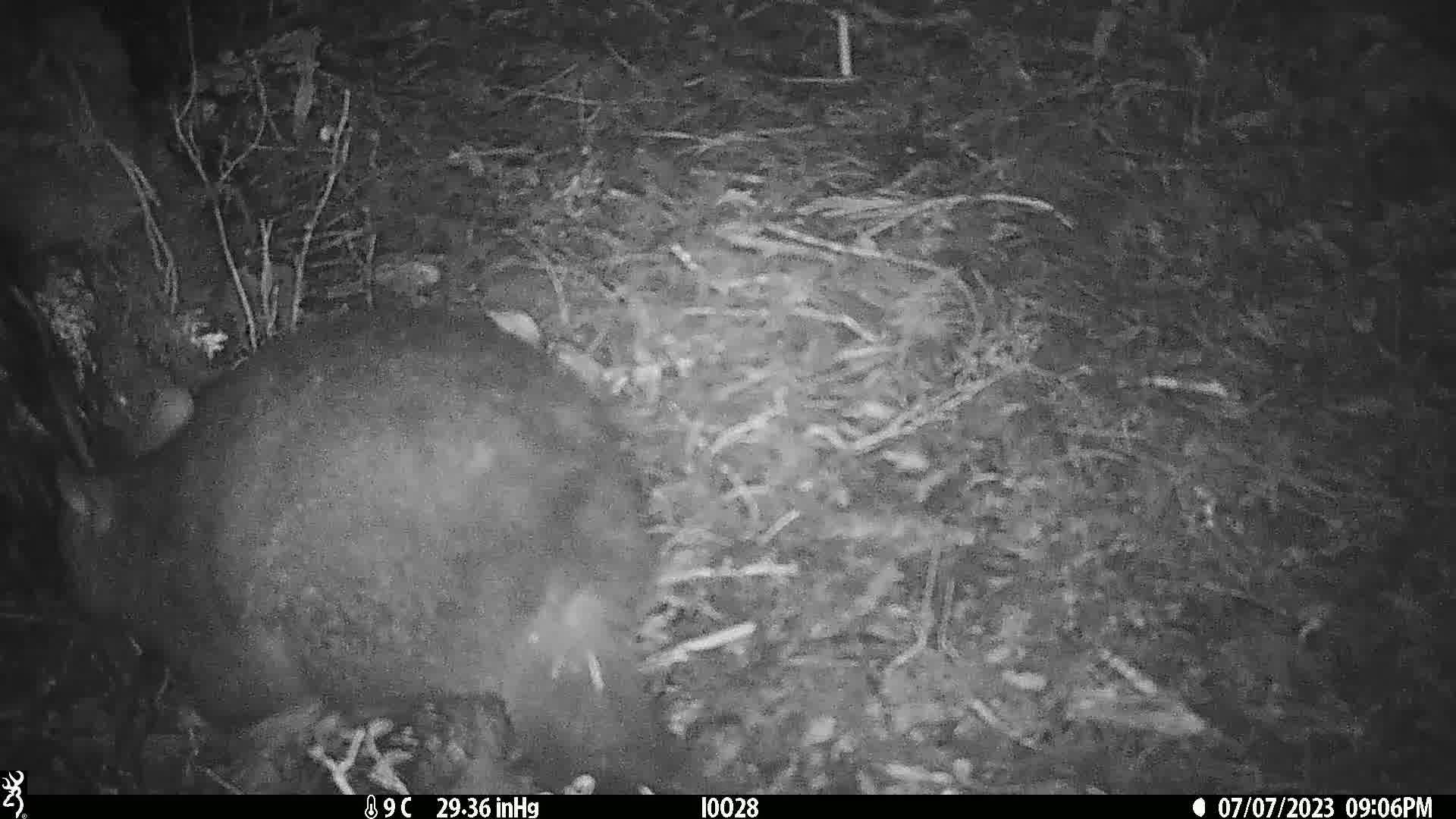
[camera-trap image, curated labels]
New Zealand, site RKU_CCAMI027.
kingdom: Animalia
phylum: Chordata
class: Mammalia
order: Diprotodontia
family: Phalangeridae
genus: Trichosurus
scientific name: Trichosurus vulpecula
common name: common brushtail possum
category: possum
Possum (common brushtail possum) (Trichosurus vulpecula).